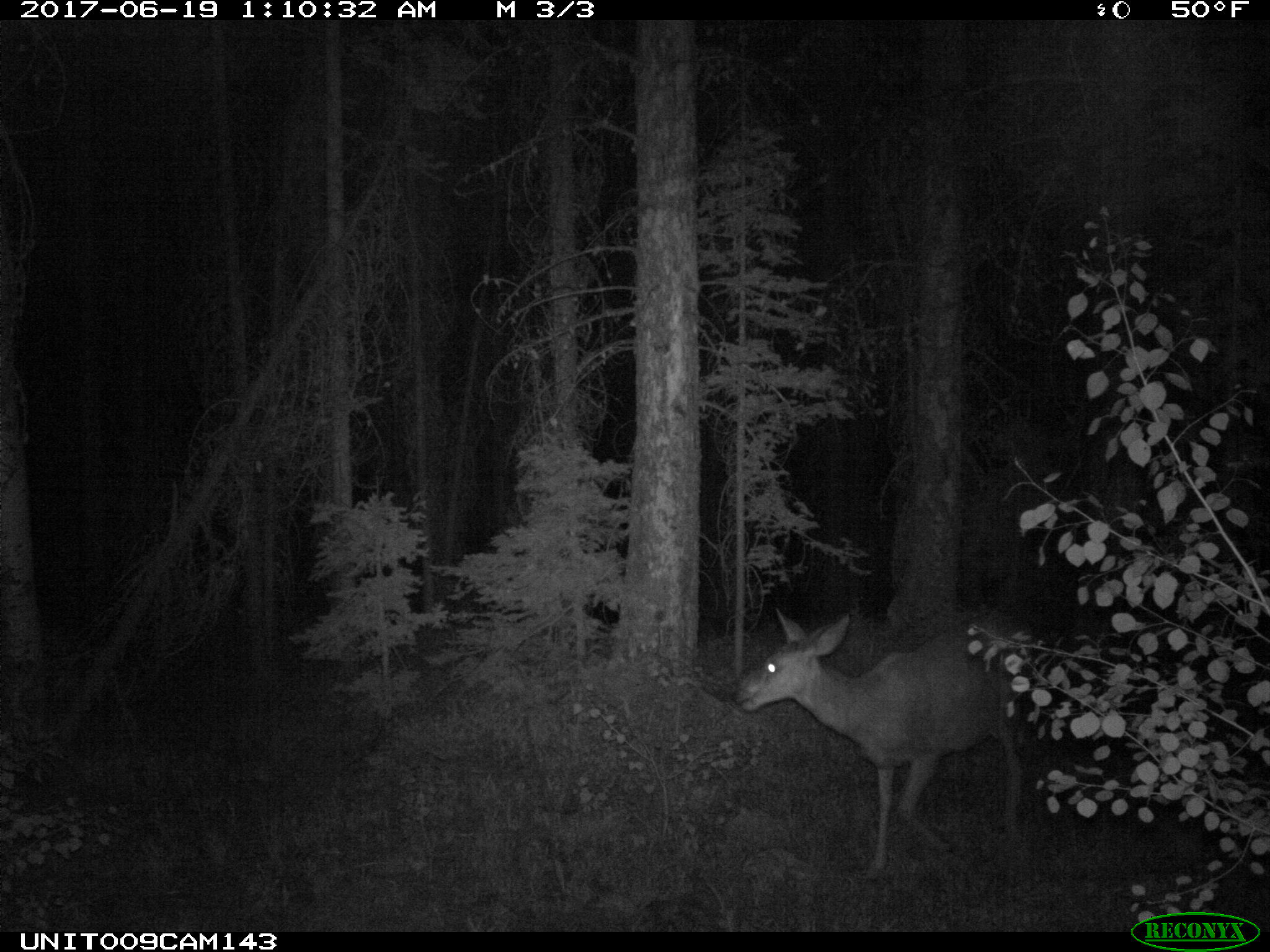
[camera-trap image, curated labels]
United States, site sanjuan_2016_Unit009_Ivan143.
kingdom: Animalia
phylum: Chordata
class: Mammalia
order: Artiodactyla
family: Cervidae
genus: Odocoileus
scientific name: Odocoileus hemionus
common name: mule deer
Odocoileus hemionus (mule deer).